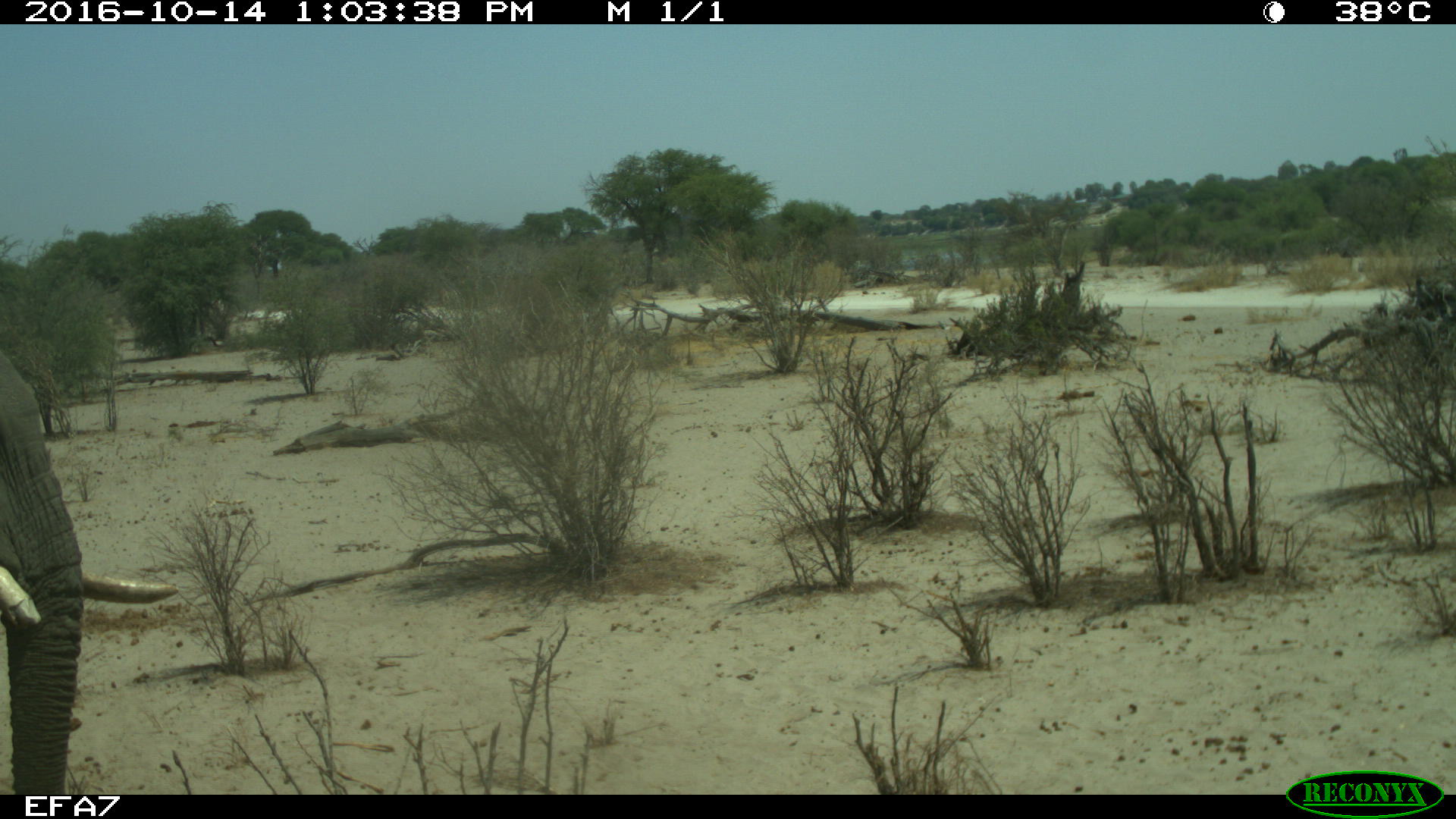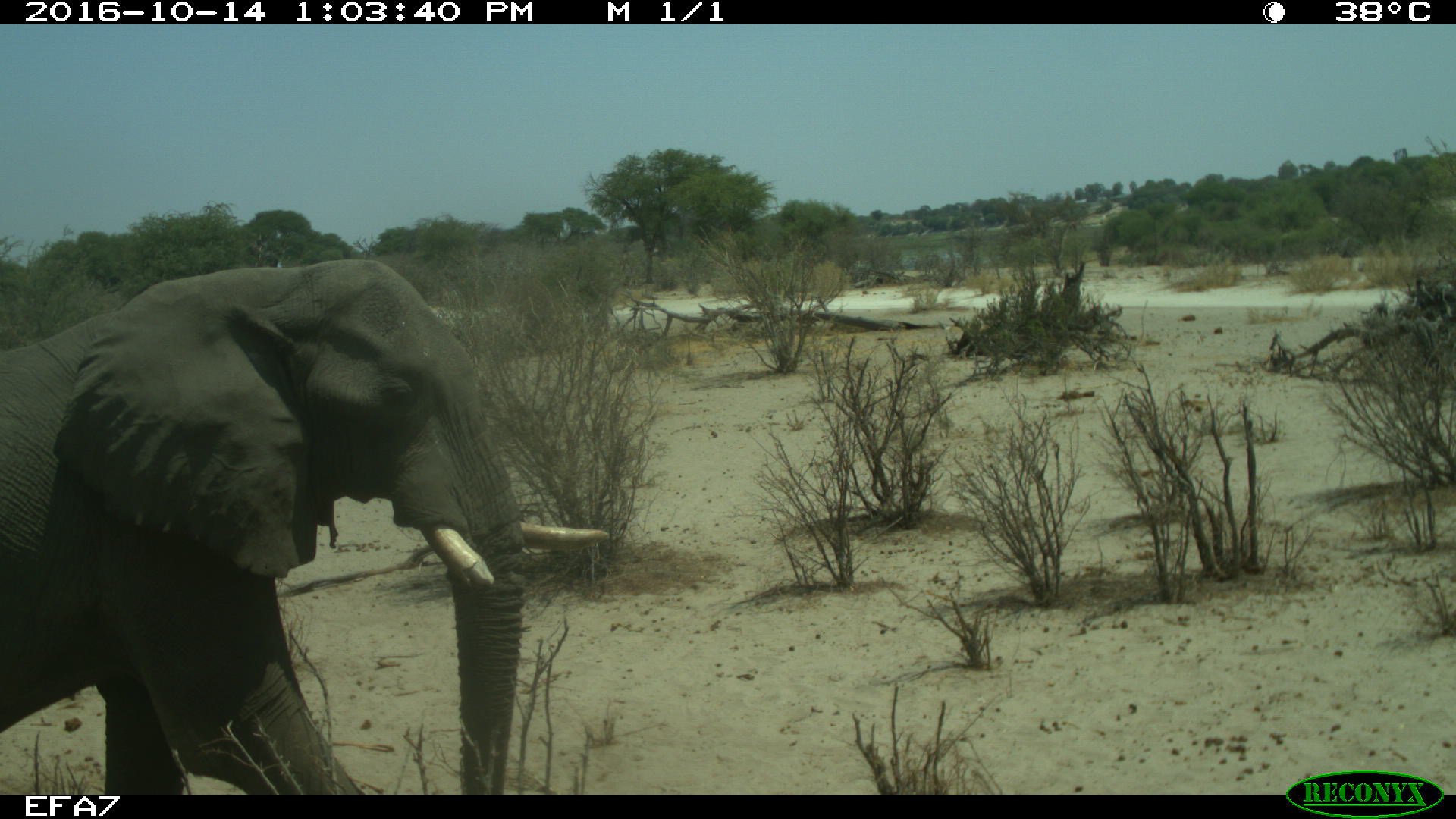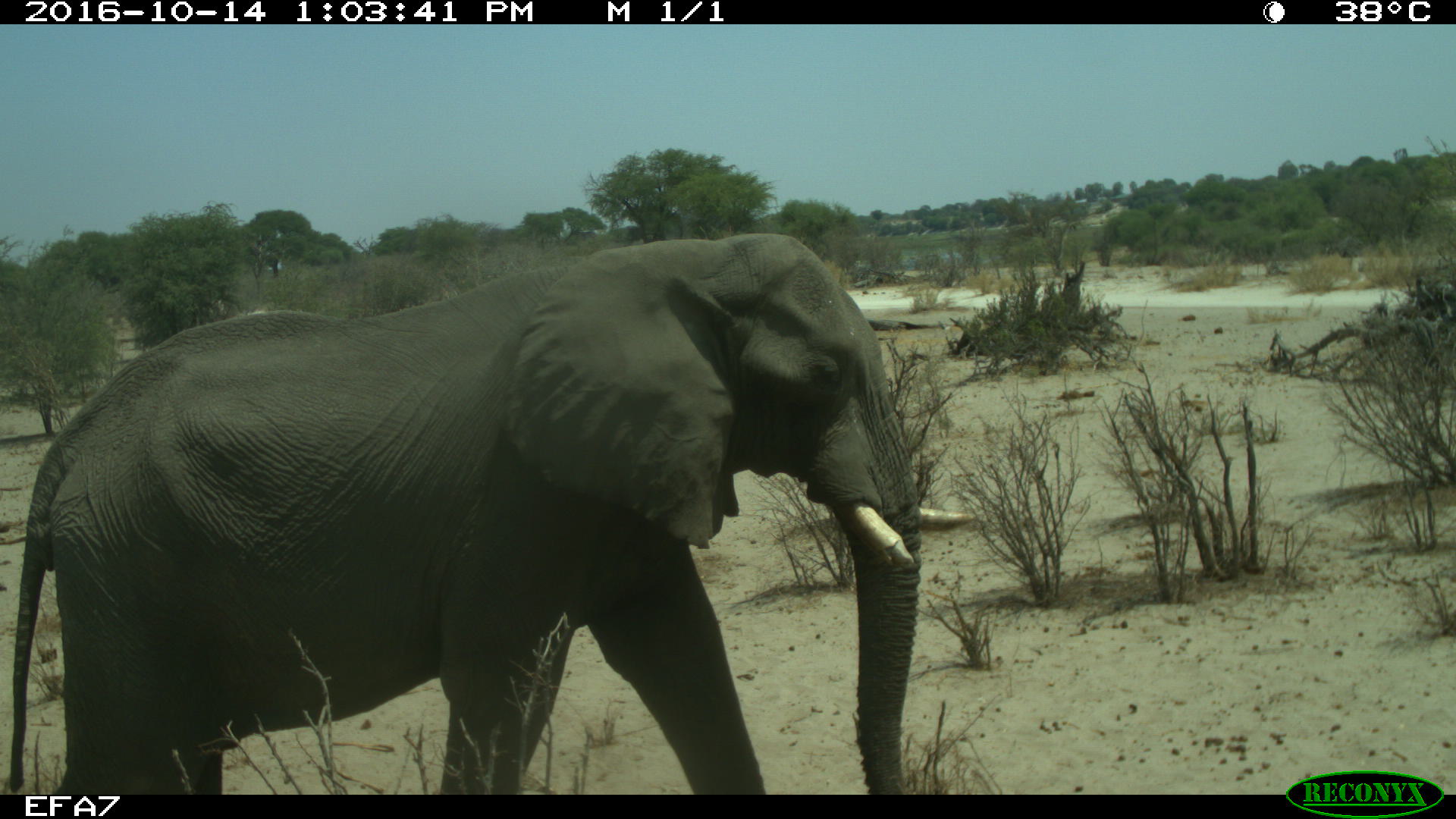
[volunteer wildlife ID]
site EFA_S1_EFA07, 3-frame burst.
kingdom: Animalia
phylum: Chordata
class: Mammalia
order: Proboscidea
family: Elephantidae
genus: Loxodonta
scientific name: Loxodonta africana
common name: african bush elephant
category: elephant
Elephant (african bush elephant) (Loxodonta africana), count 1. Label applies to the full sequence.